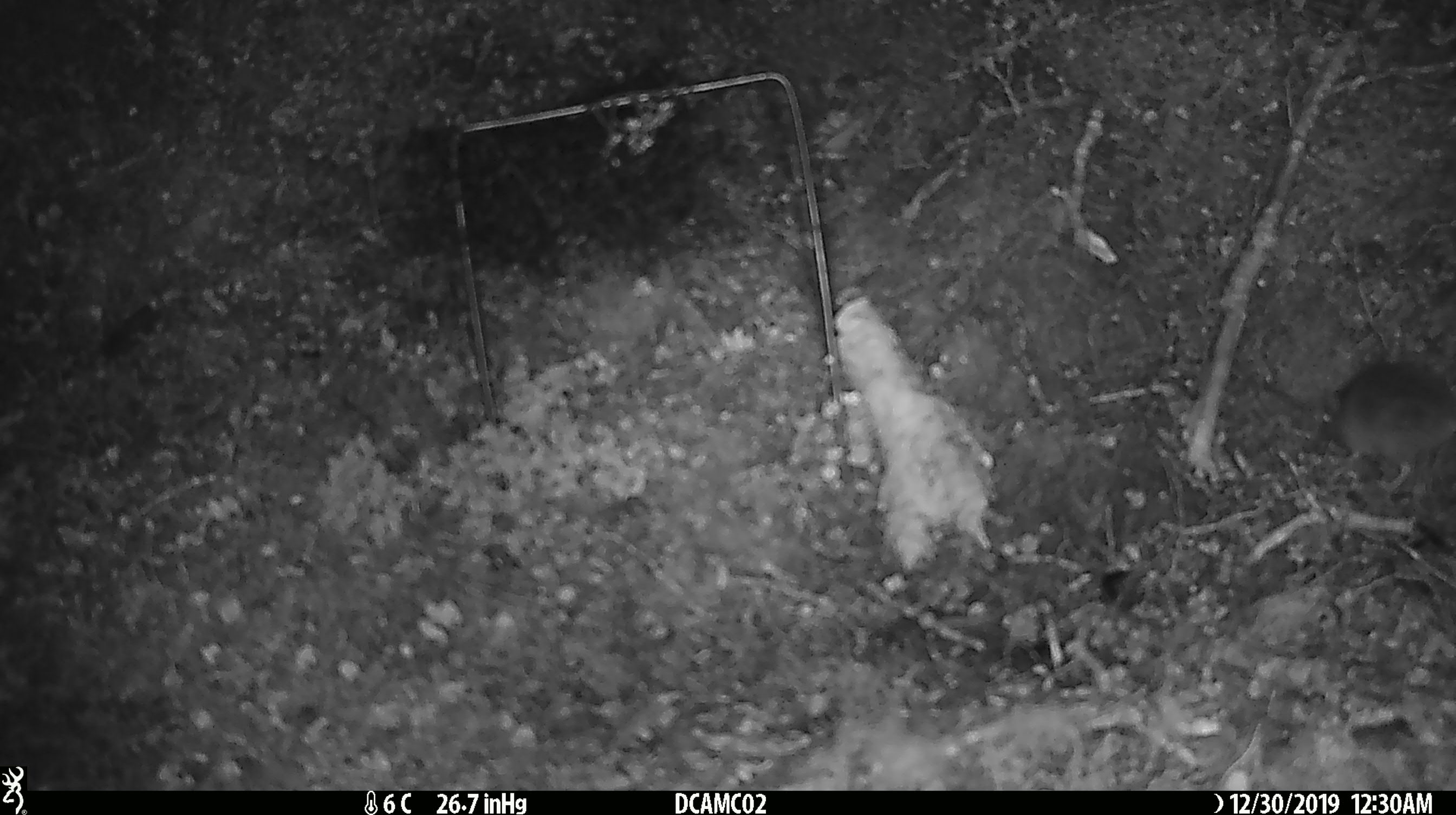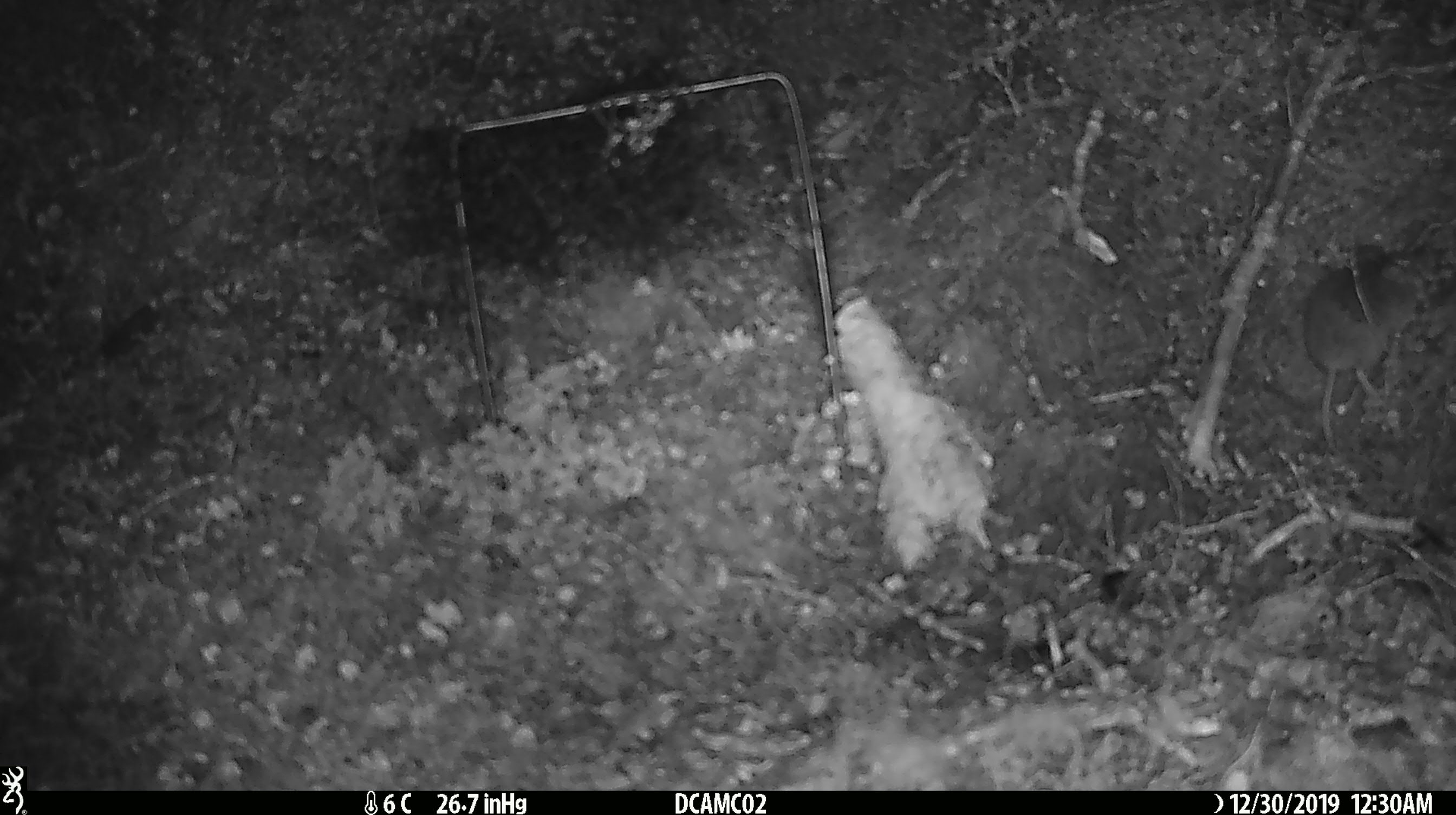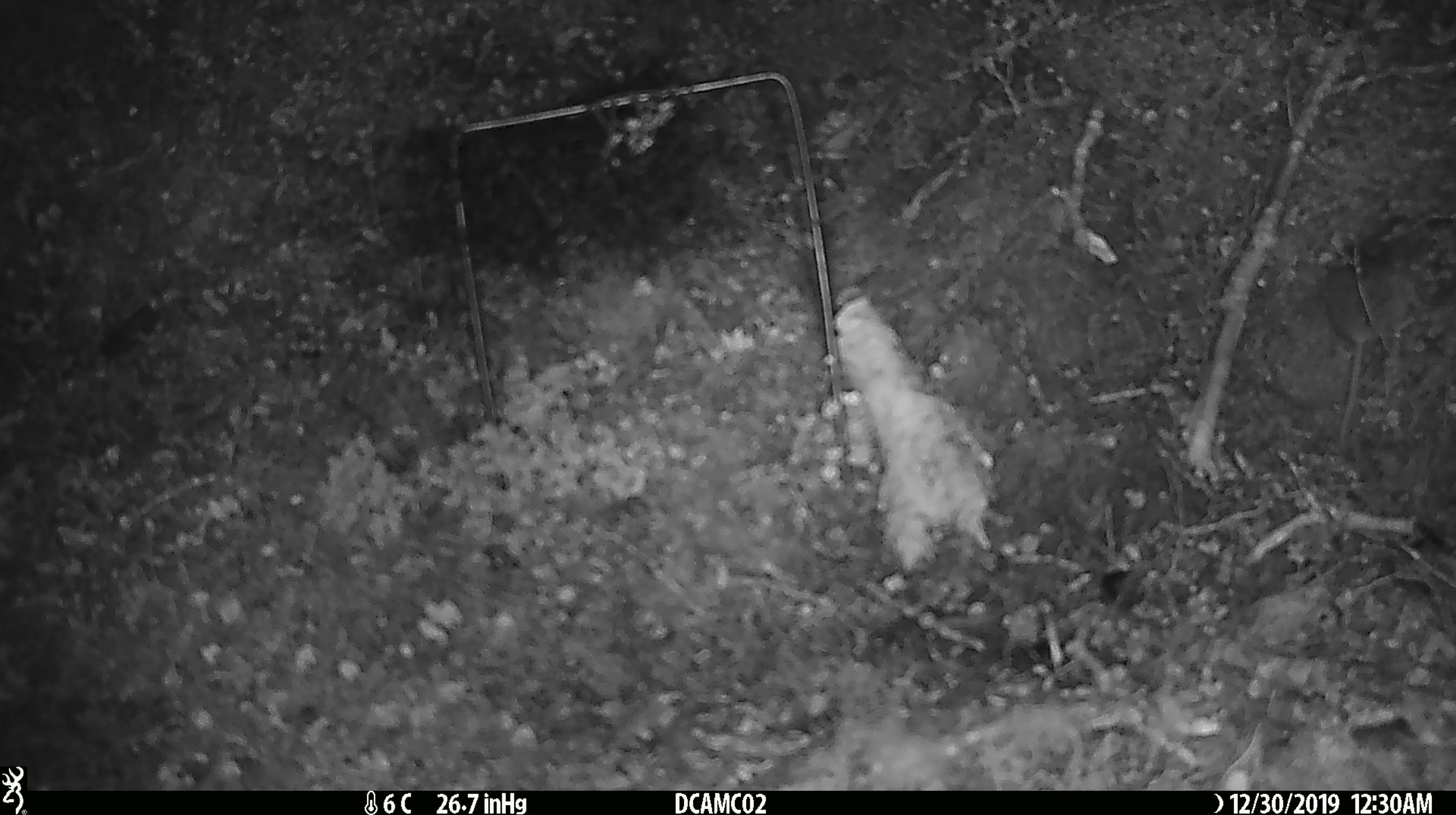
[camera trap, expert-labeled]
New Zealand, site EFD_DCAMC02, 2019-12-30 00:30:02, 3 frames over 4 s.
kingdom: Animalia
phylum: Chordata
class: Mammalia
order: Rodentia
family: Muridae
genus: Mus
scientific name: Mus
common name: mouse